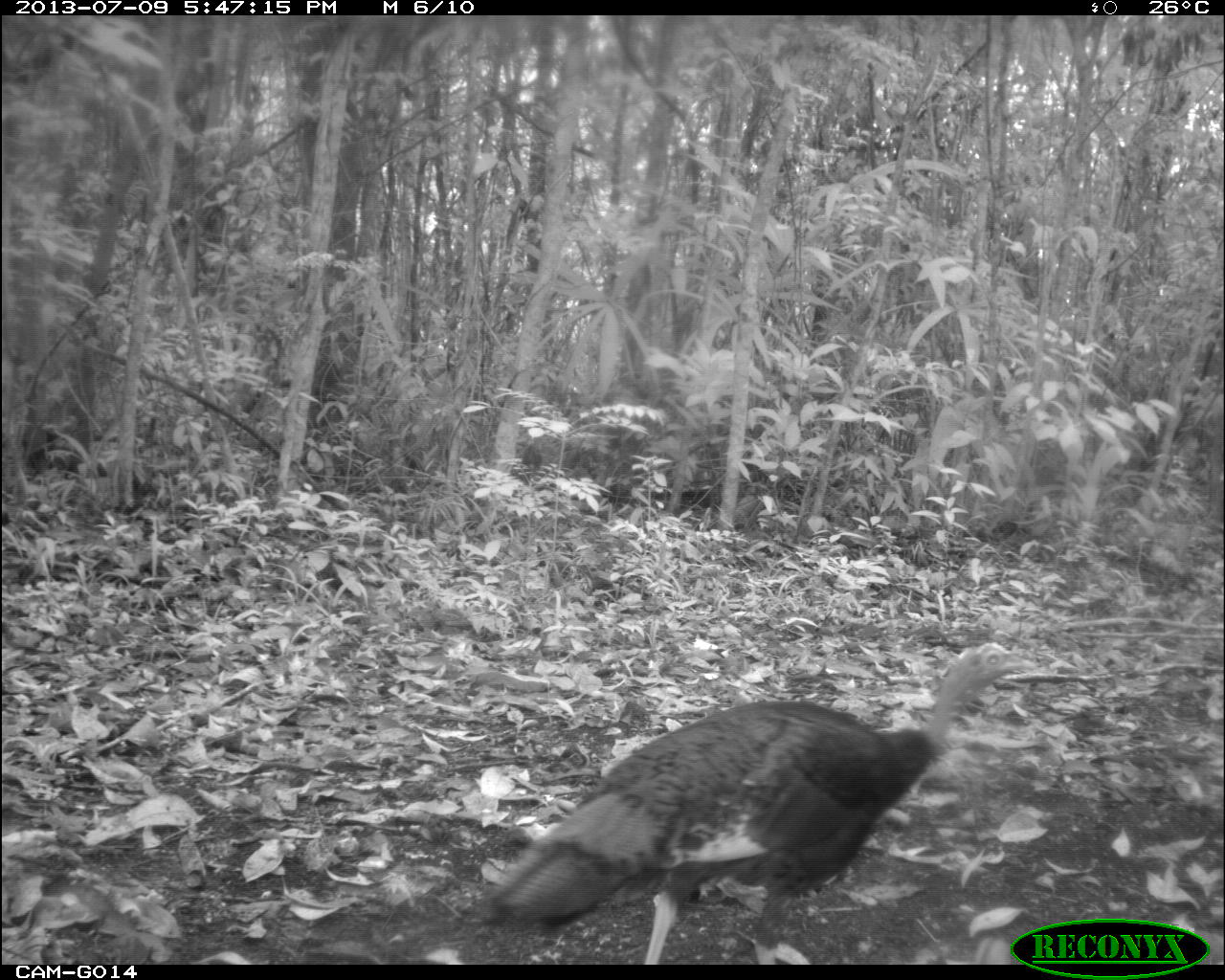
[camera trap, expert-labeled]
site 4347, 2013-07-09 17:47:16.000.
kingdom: Animalia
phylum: Chordata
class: Aves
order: Galliformes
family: Phasianidae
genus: Meleagris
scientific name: Meleagris ocellata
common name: ocellated turkey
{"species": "Meleagris ocellata (ocellated turkey)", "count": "1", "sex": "female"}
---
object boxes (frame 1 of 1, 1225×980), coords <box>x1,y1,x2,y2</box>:
meleagris ocellata: <box>479,641,1037,964</box>